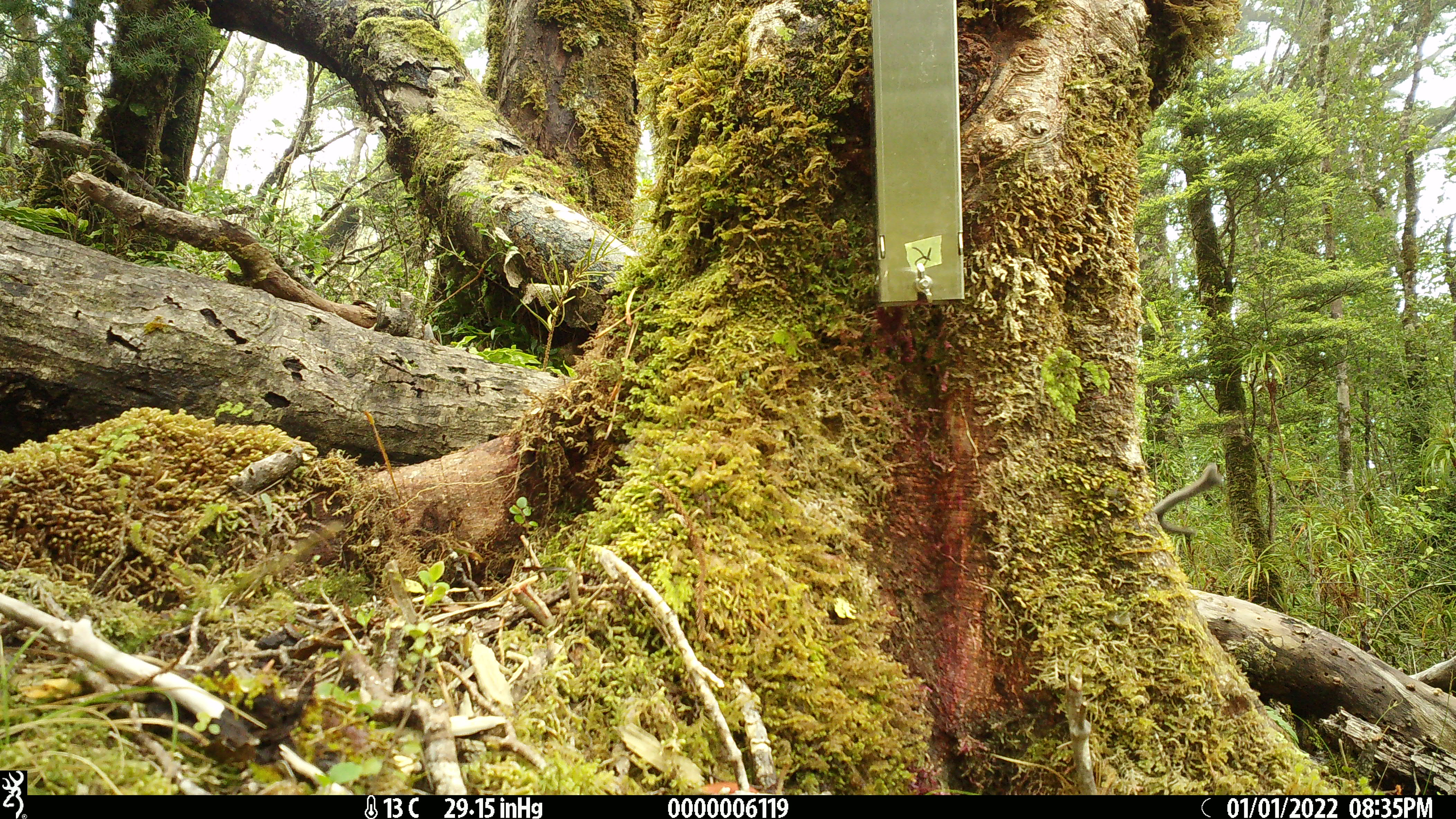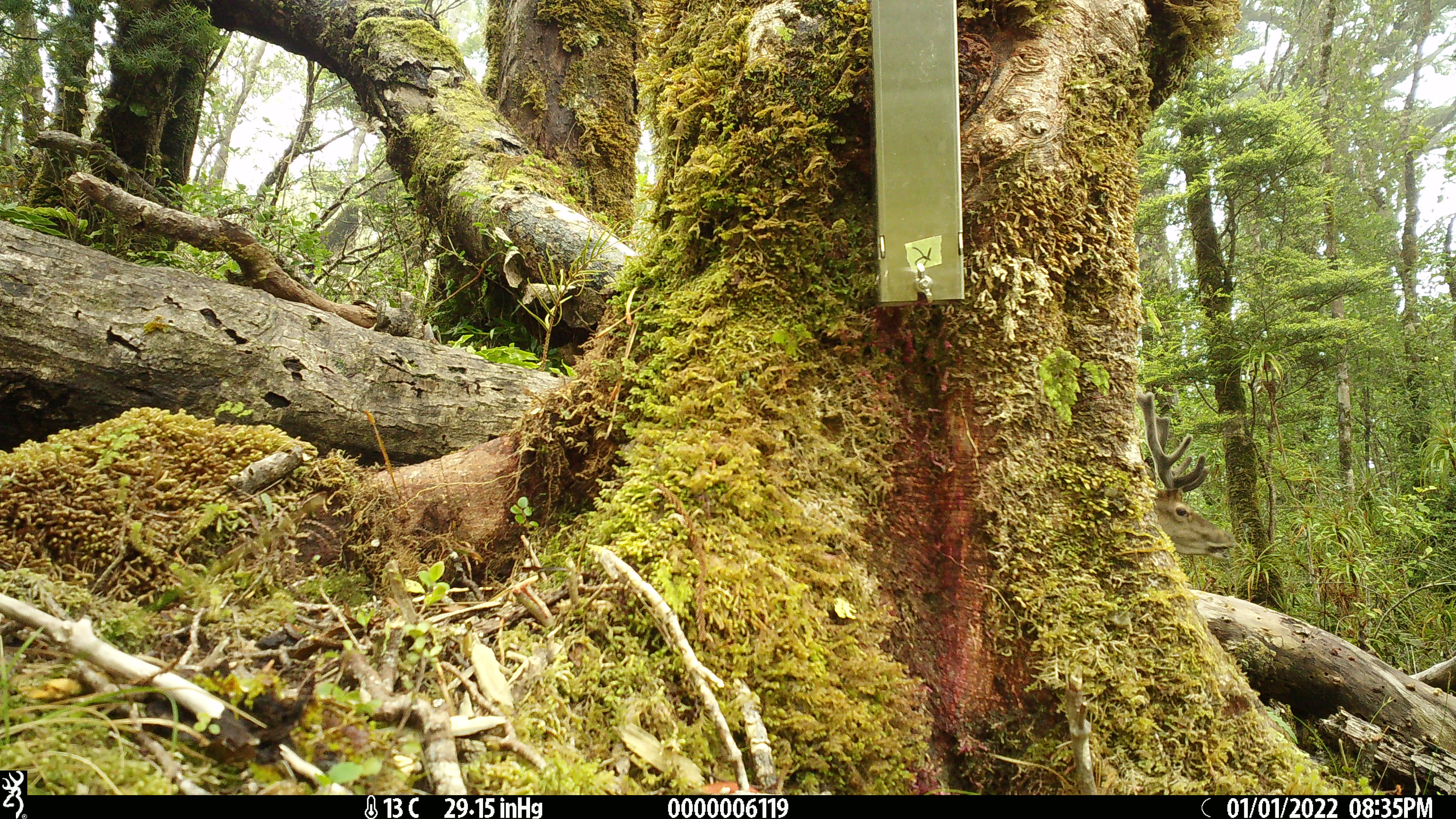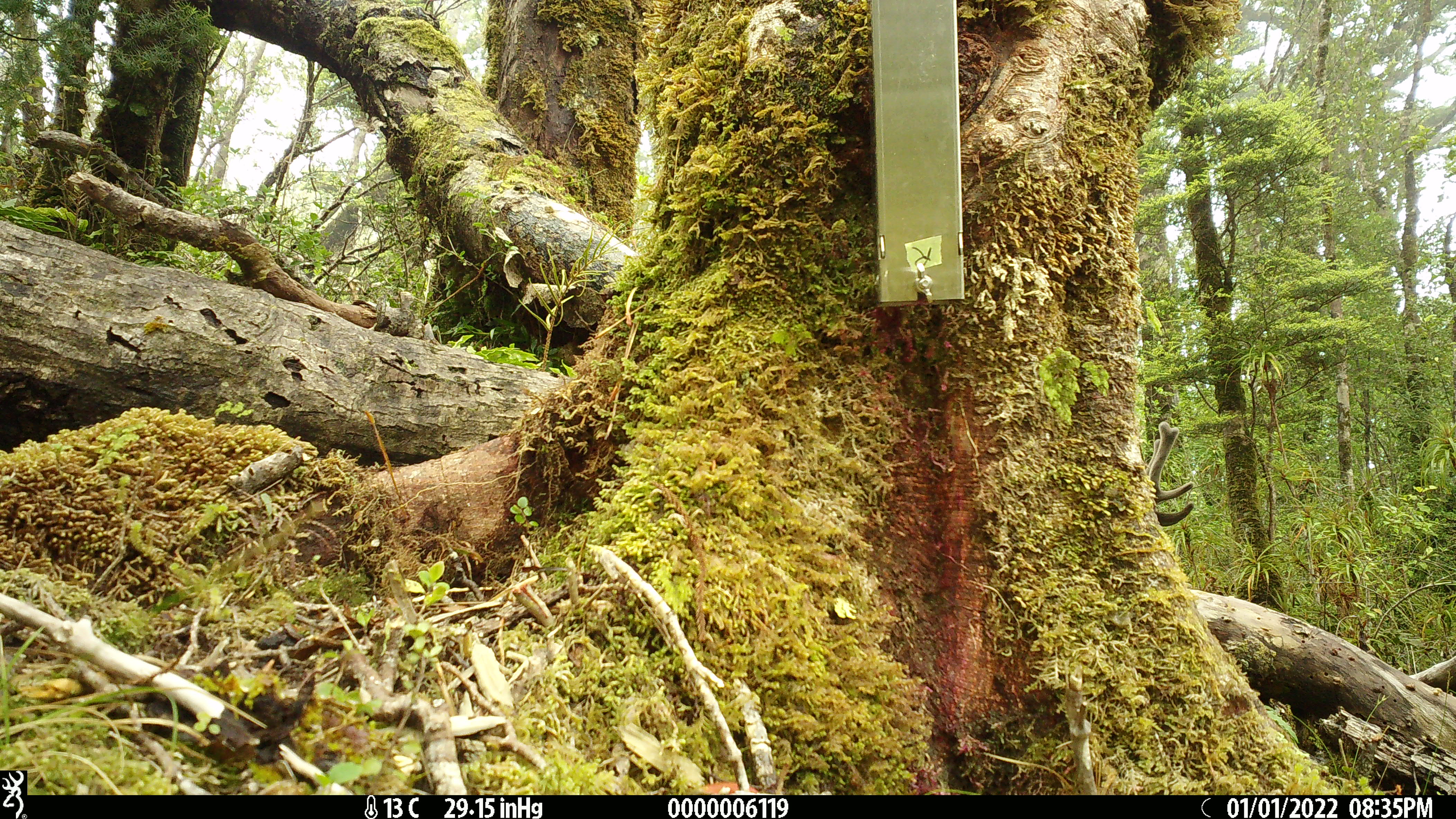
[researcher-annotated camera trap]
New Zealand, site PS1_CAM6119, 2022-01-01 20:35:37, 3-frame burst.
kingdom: Animalia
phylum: Chordata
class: Mammalia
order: Artiodactyla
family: Cervidae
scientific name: Cervidae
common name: deer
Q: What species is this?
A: Deer (Cervidae).